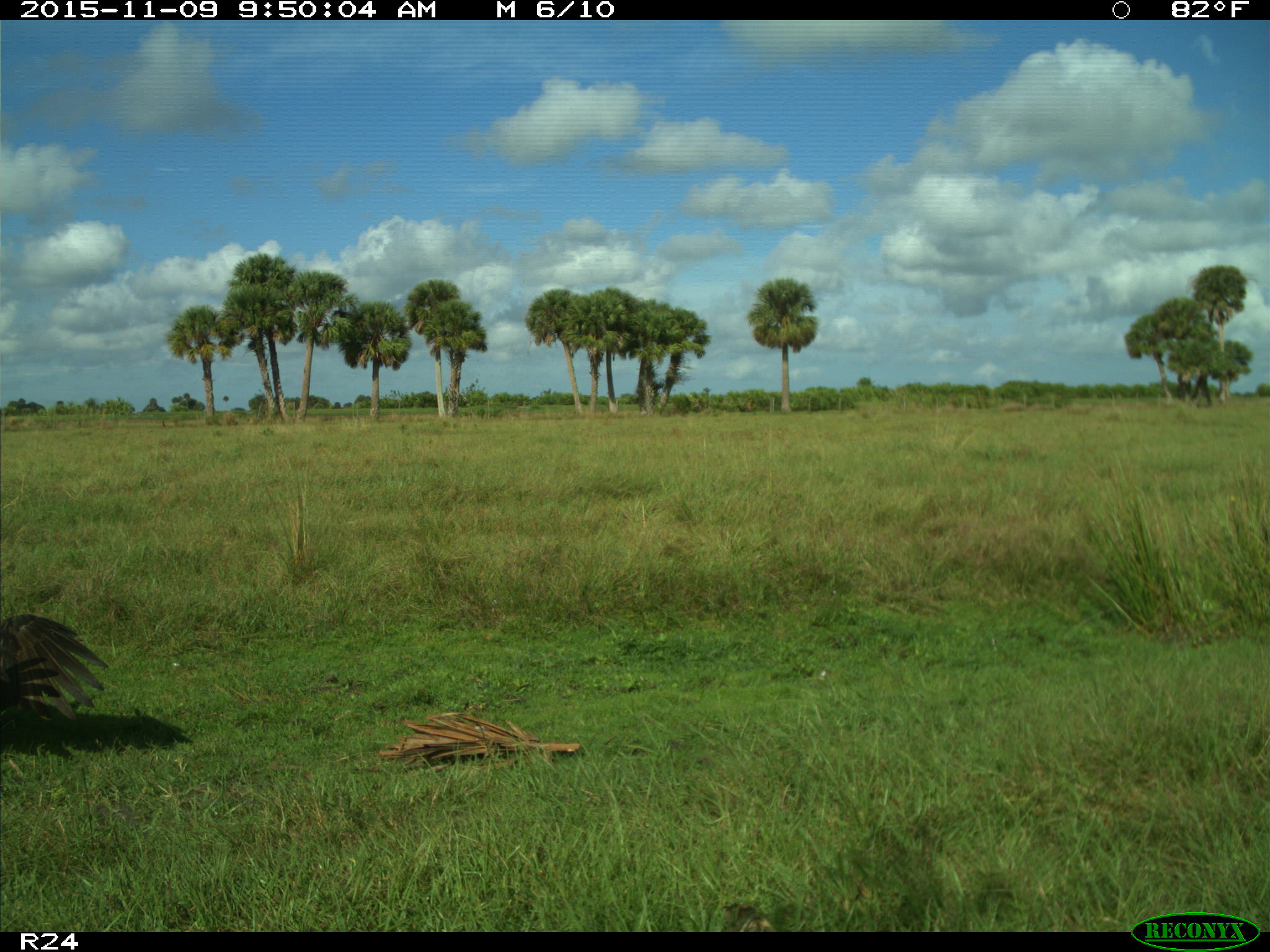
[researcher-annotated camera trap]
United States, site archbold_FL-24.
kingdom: Animalia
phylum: Chordata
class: Aves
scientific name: Aves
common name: birds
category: unidentified bird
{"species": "unidentified bird (birds) (Aves)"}